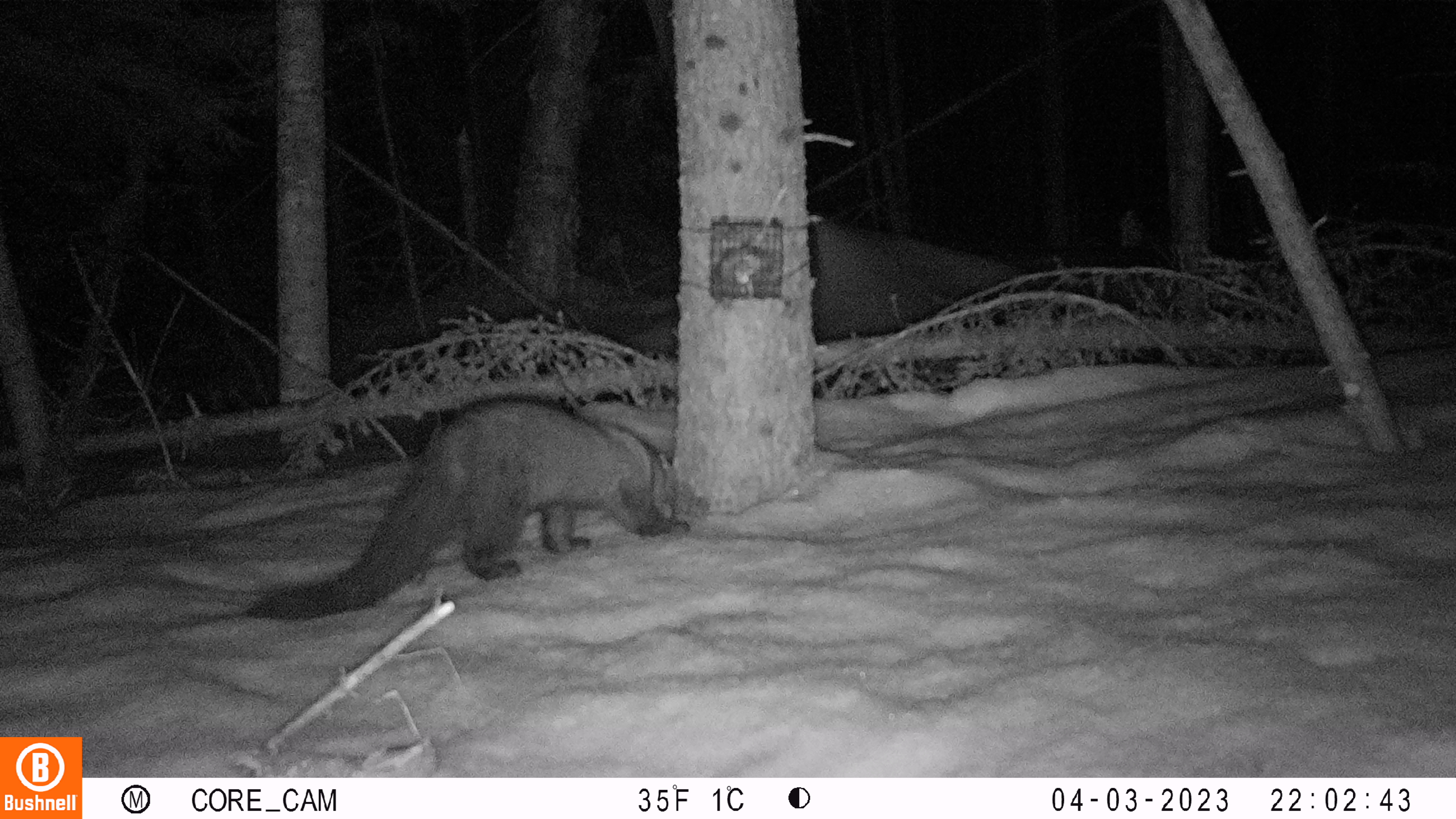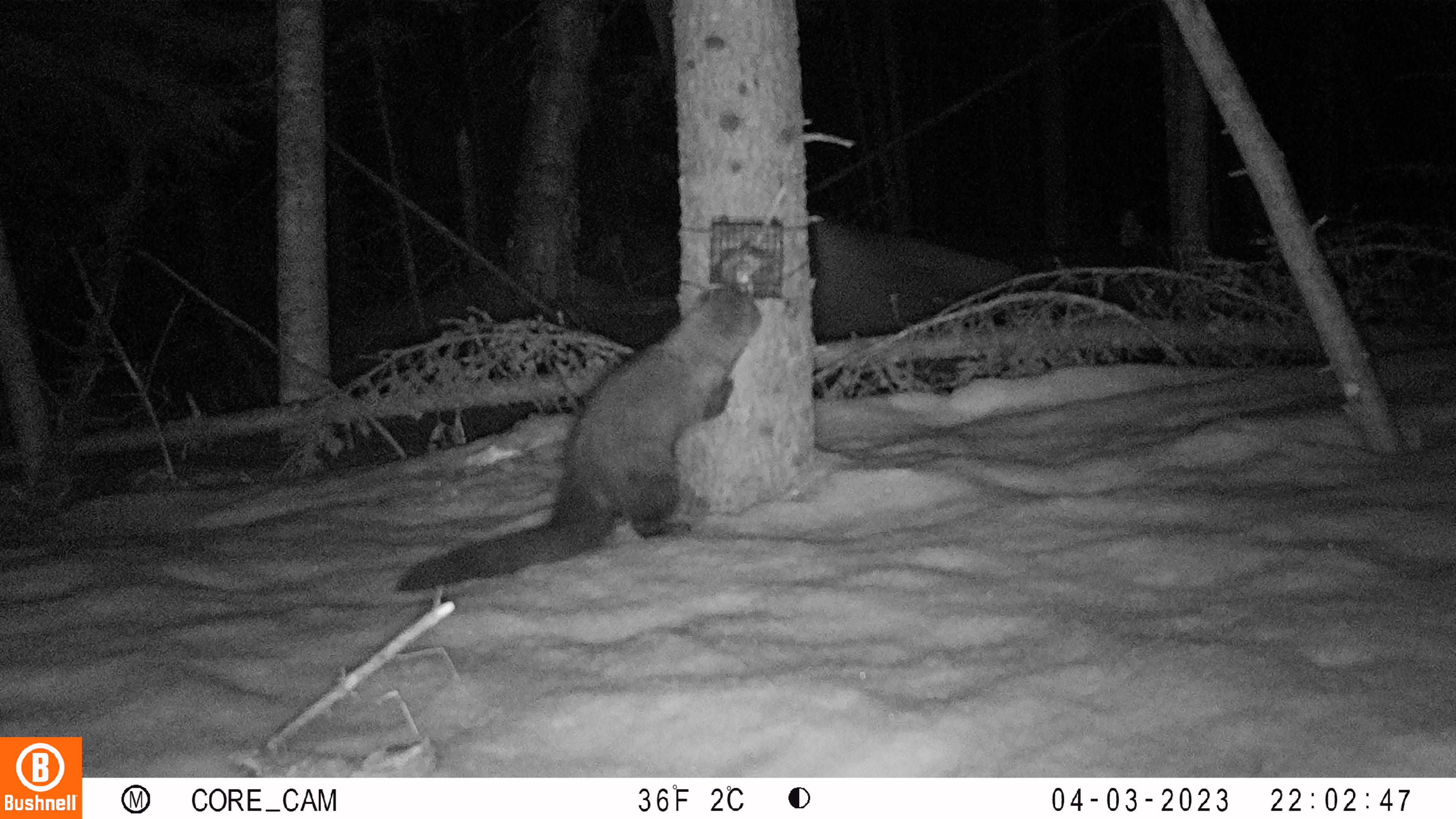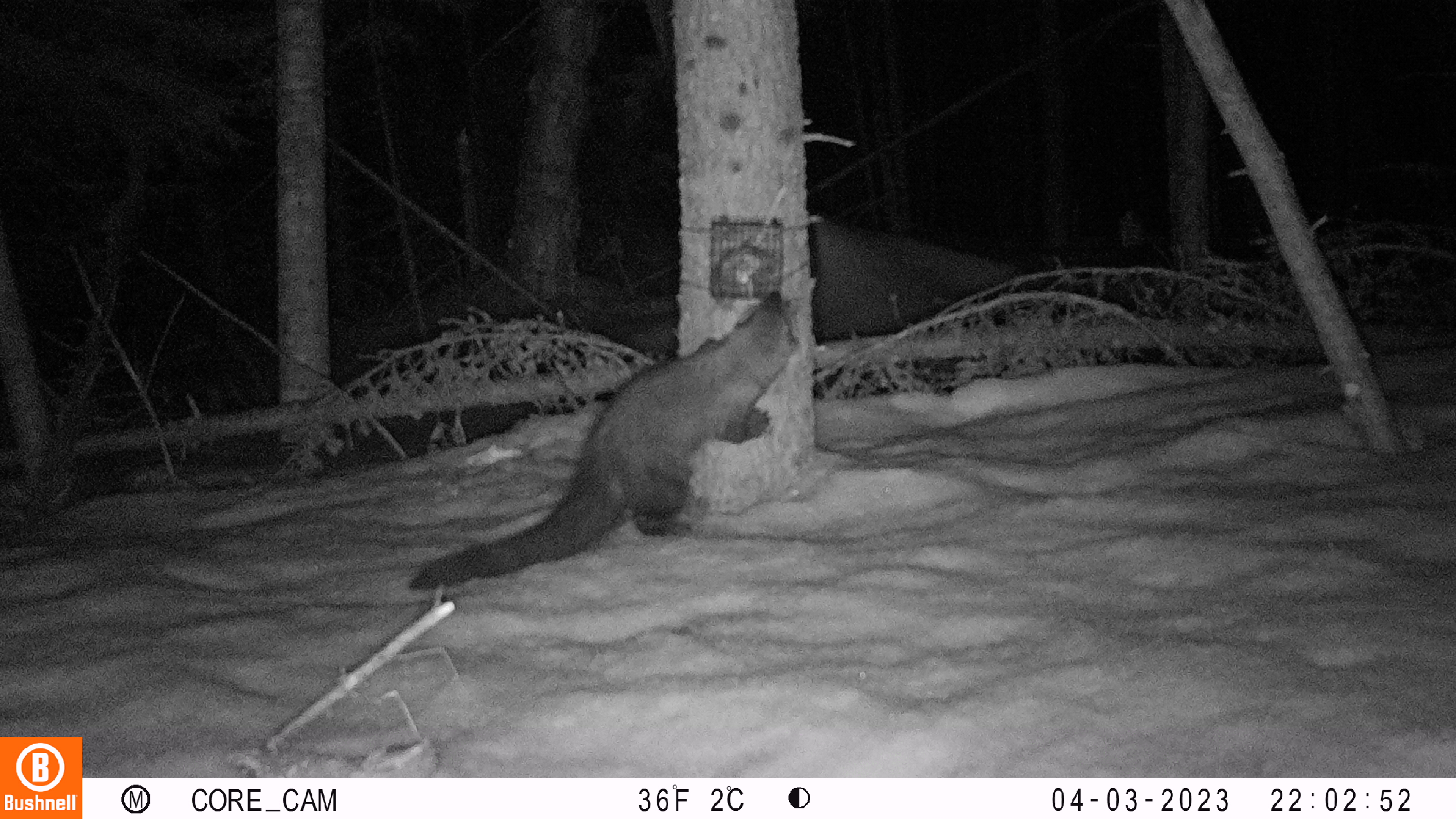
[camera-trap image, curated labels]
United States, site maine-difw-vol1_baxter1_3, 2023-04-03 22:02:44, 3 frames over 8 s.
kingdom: Animalia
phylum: Chordata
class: Mammalia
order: Carnivora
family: Mustelidae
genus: Pekania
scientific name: Pekania pennanti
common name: fisher